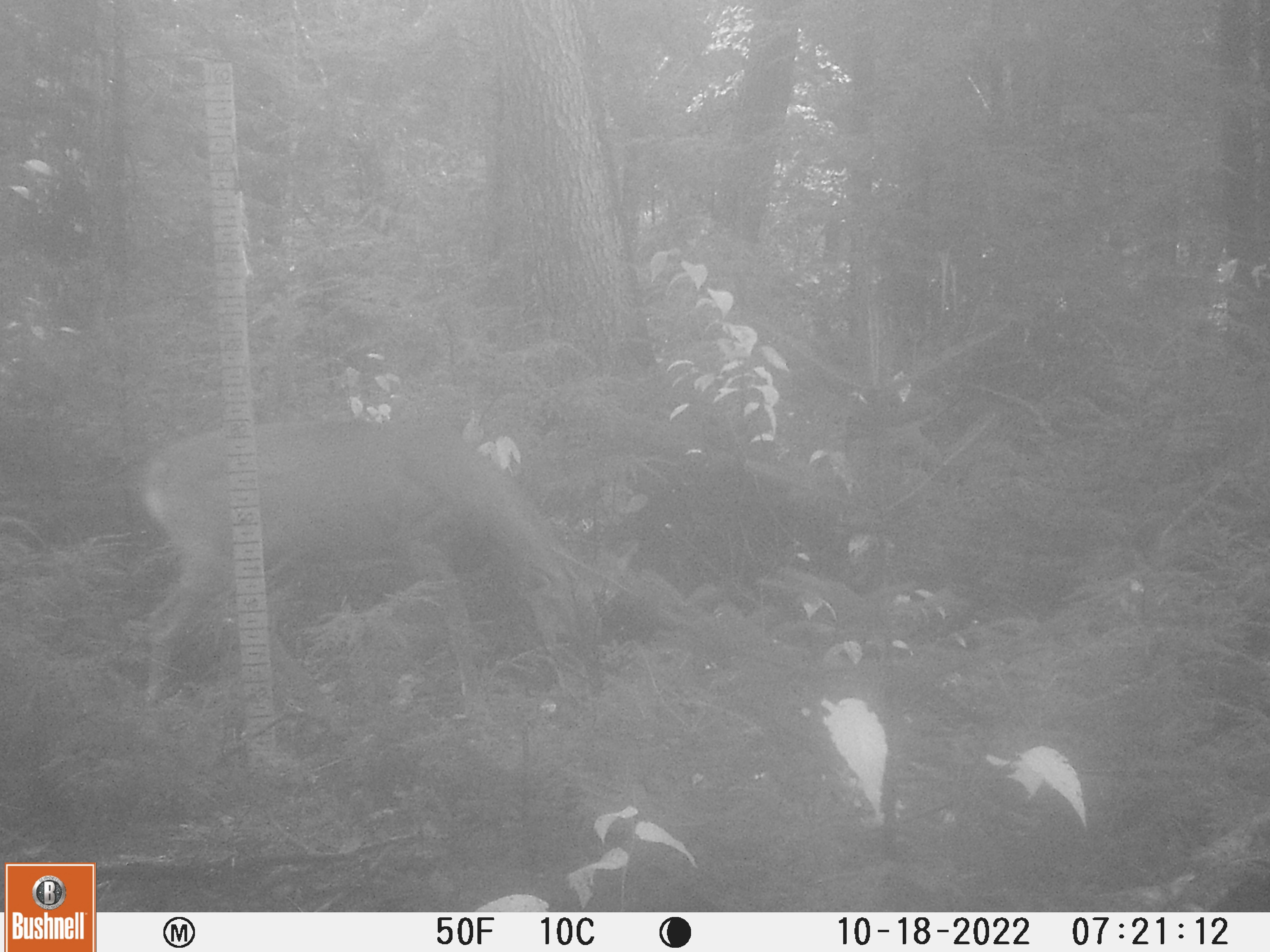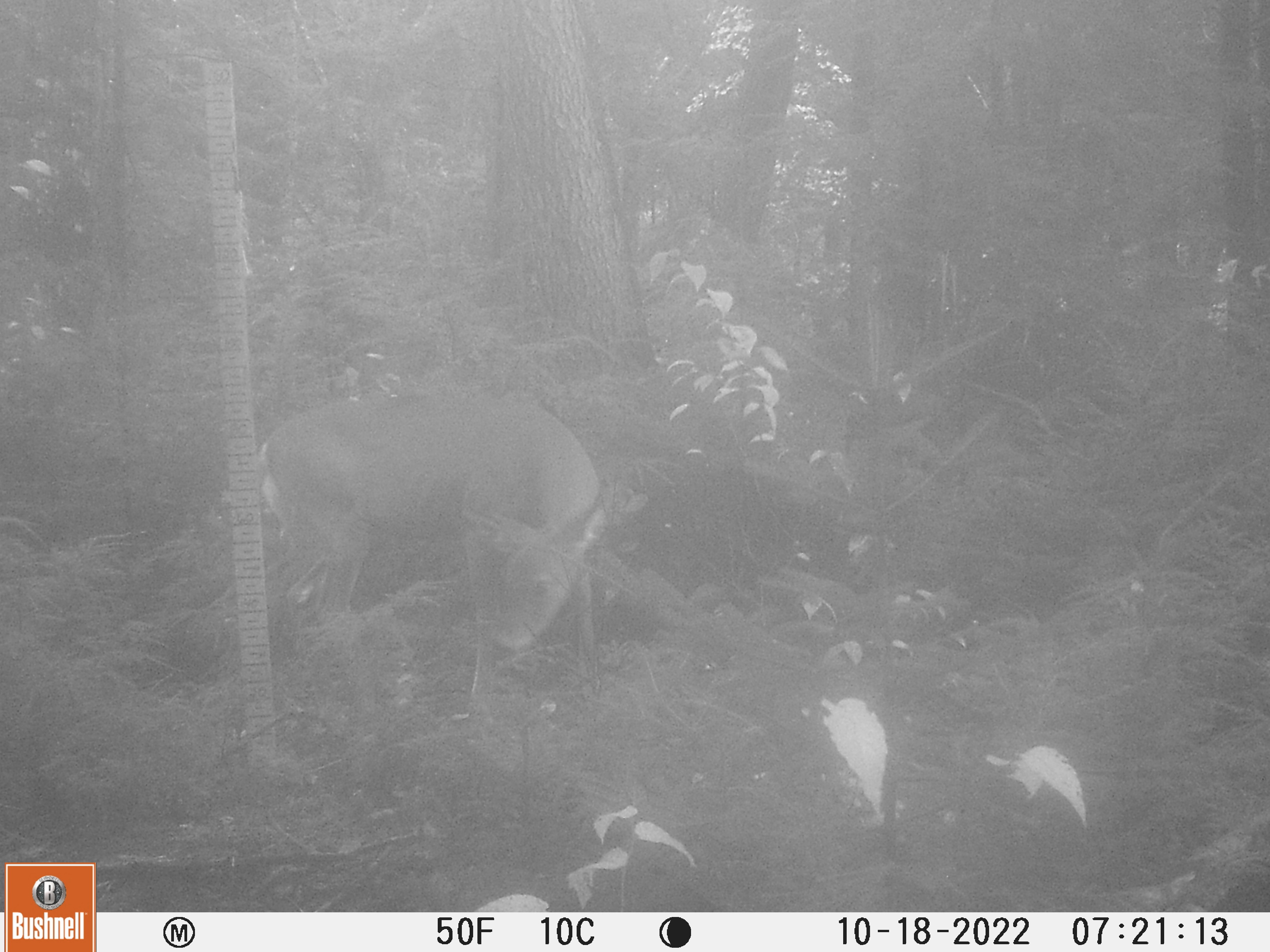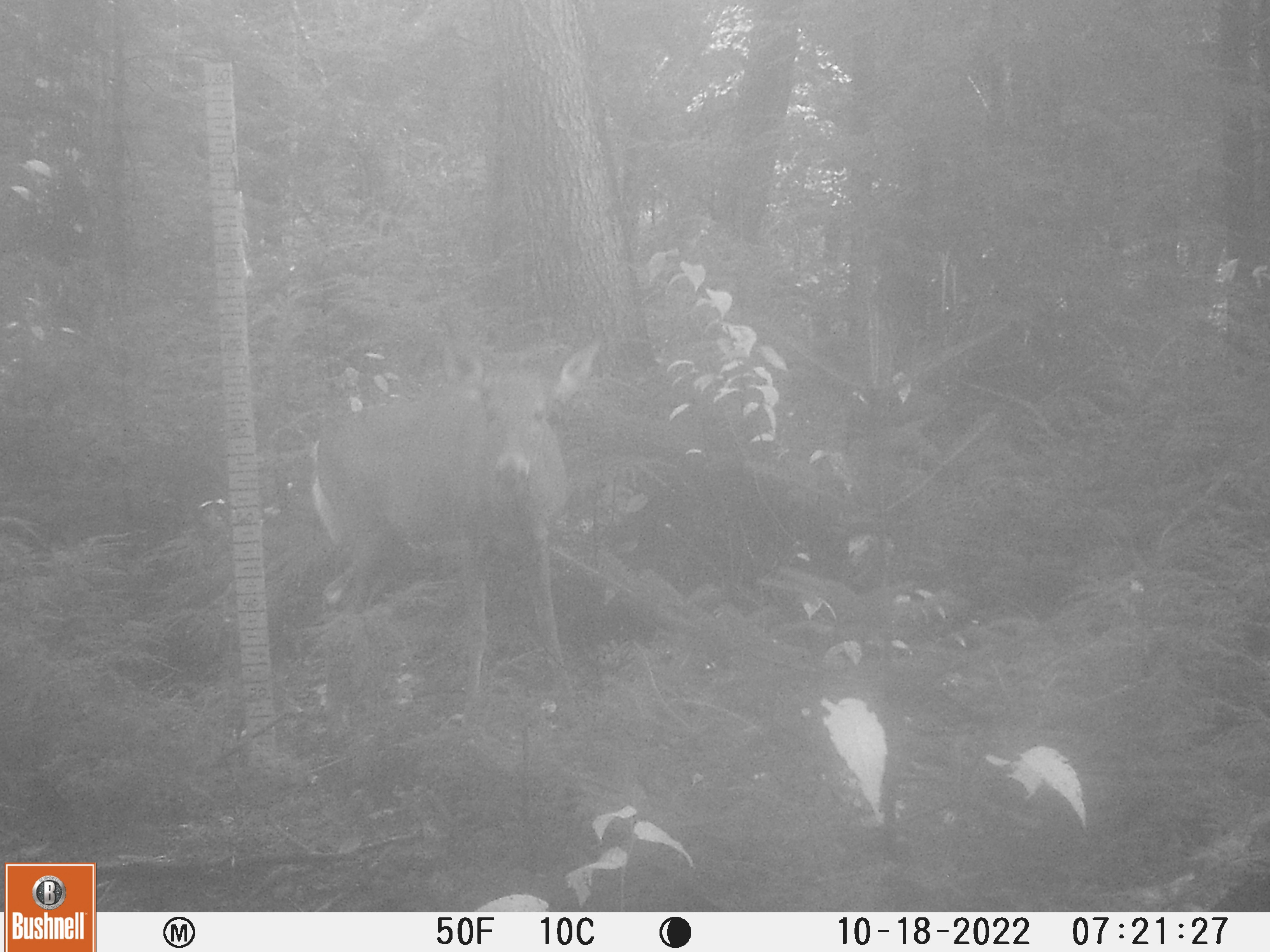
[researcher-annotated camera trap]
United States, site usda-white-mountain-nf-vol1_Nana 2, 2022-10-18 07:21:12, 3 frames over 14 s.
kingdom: Animalia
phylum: Chordata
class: Mammalia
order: Artiodactyla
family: Cervidae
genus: Odocoileus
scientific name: Odocoileus virginianus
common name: white-tailed deer